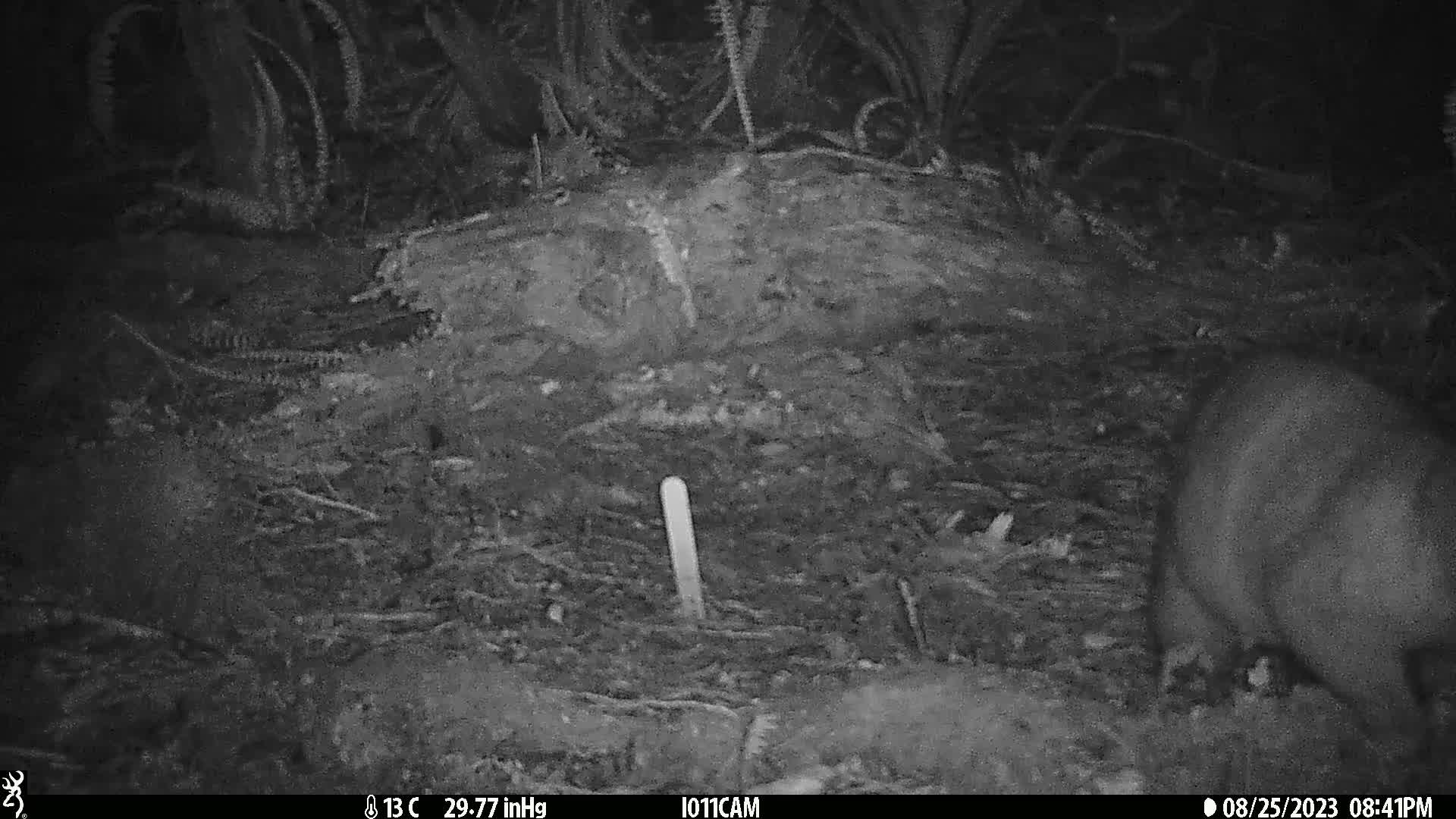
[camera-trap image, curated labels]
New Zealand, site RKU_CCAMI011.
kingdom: Animalia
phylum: Chordata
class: Mammalia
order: Diprotodontia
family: Phalangeridae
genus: Trichosurus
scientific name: Trichosurus vulpecula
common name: common brushtail possum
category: possum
Possum (common brushtail possum) (Trichosurus vulpecula).